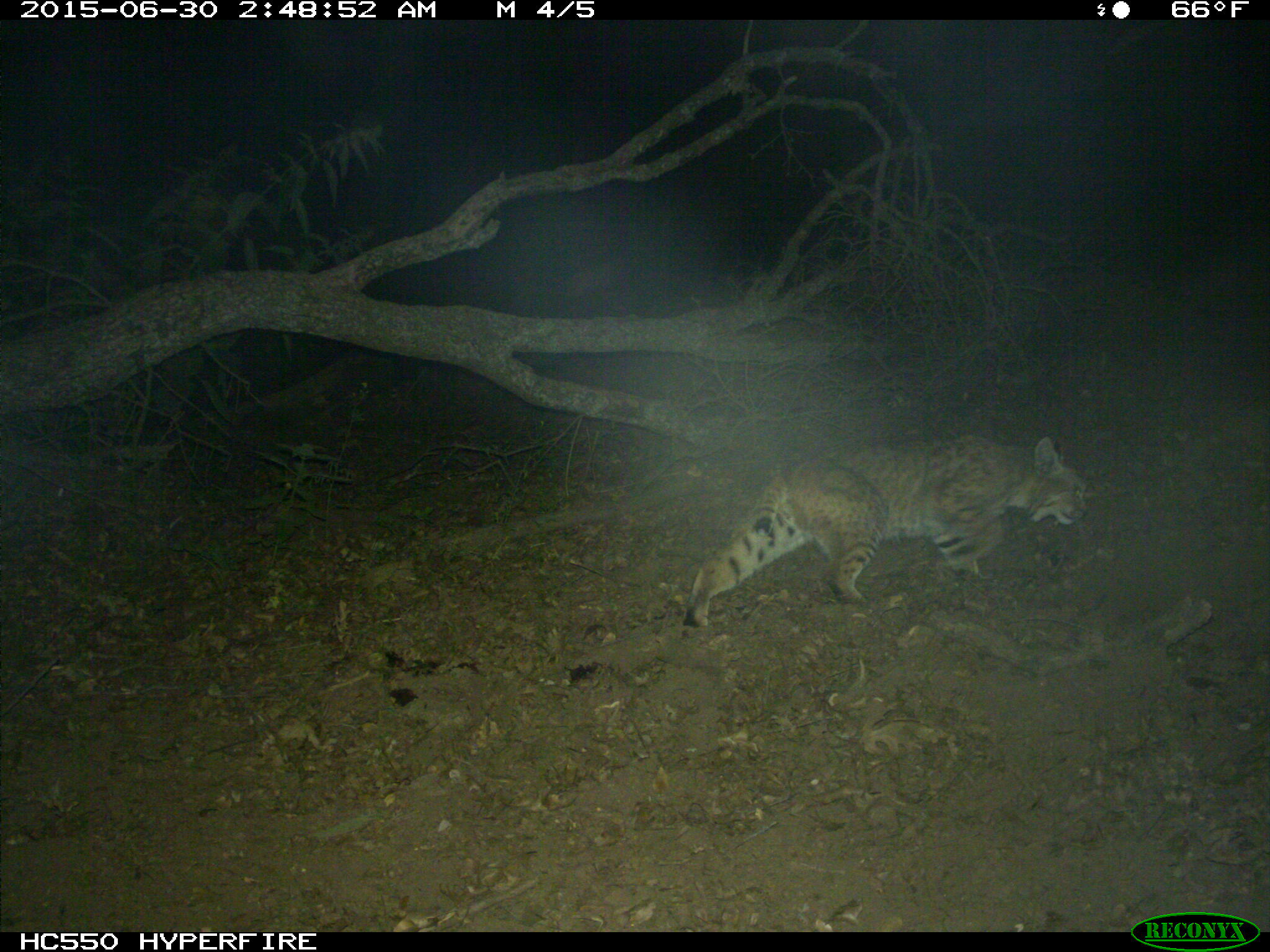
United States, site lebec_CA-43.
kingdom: Animalia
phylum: Chordata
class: Mammalia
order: Carnivora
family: Felidae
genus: Lynx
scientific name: Lynx rufus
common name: bobcat